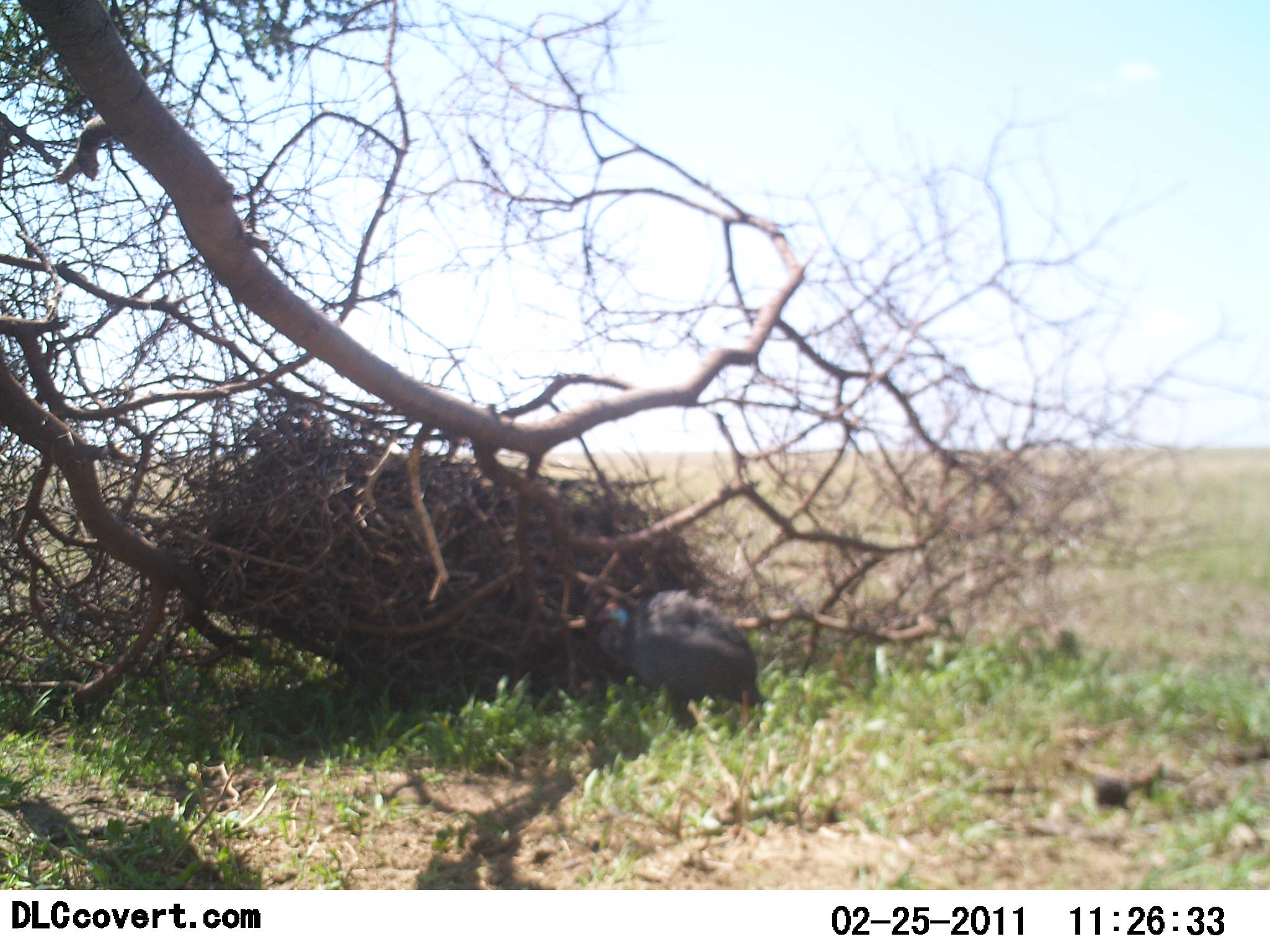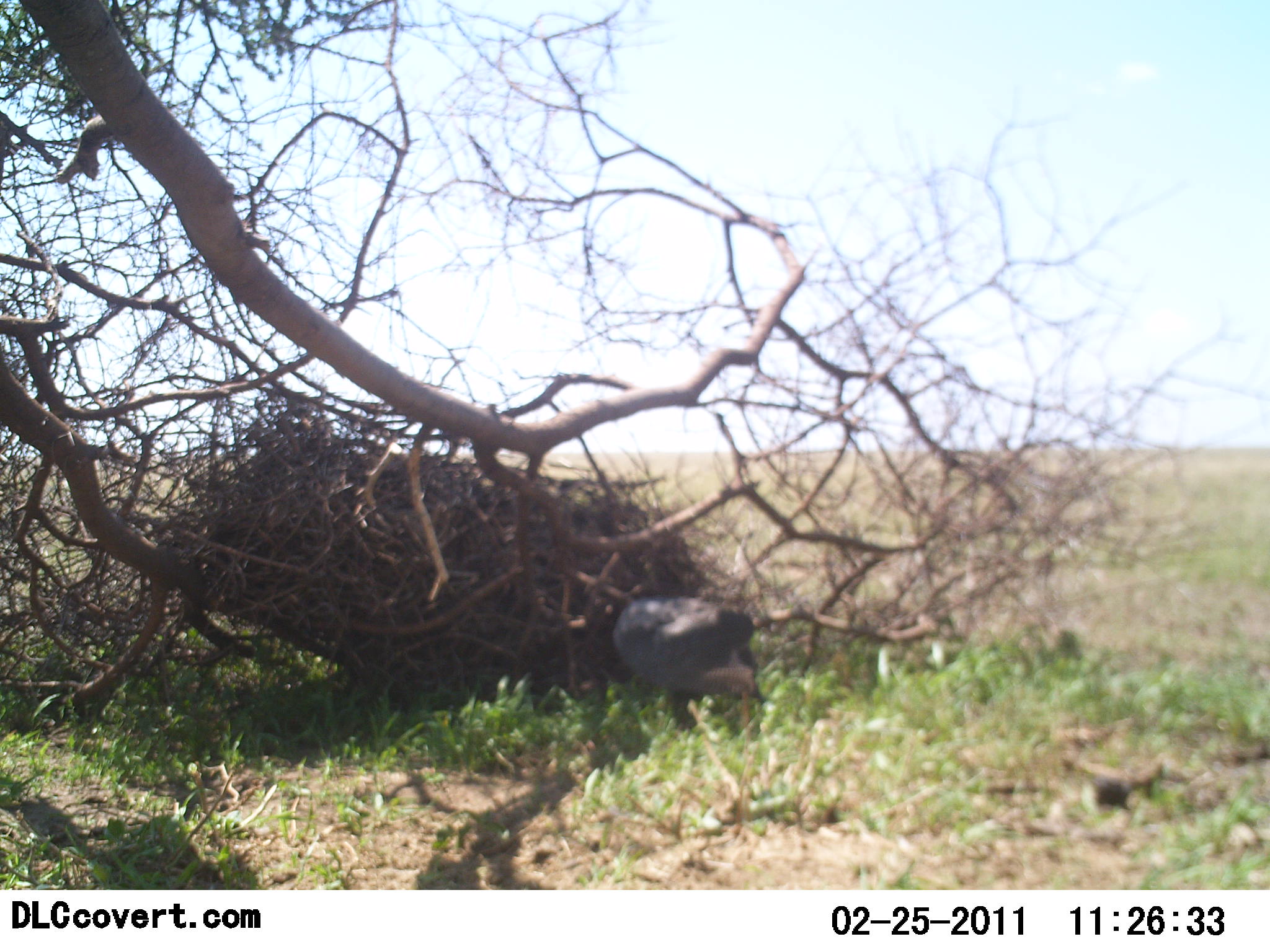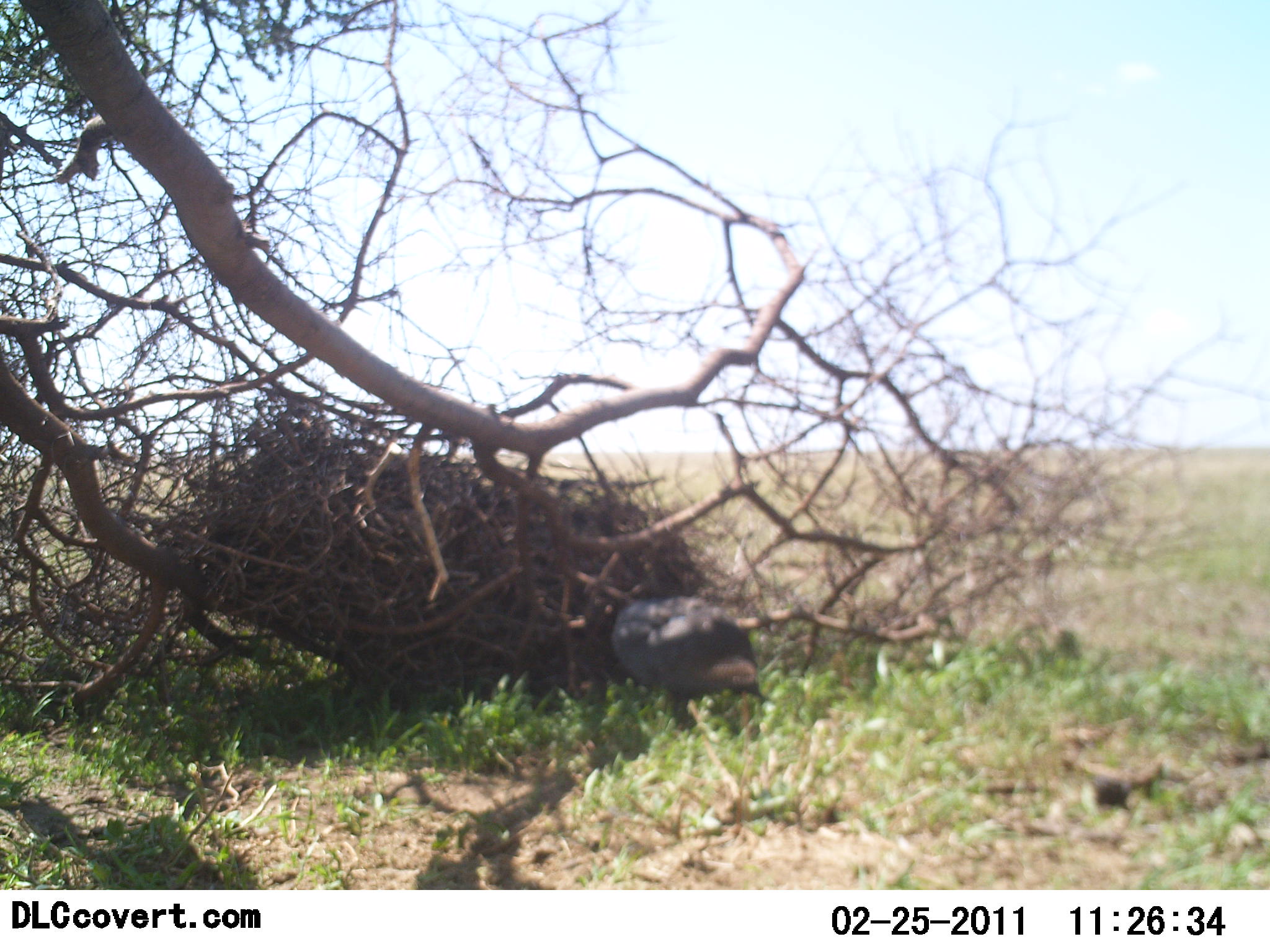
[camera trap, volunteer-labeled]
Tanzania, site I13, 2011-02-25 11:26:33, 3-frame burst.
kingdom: Animalia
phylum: Chordata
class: Aves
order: Galliformes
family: Numididae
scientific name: Numididae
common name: guinea fowl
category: guineafowl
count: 1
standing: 56%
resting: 0%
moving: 11%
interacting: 0%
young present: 0%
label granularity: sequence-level